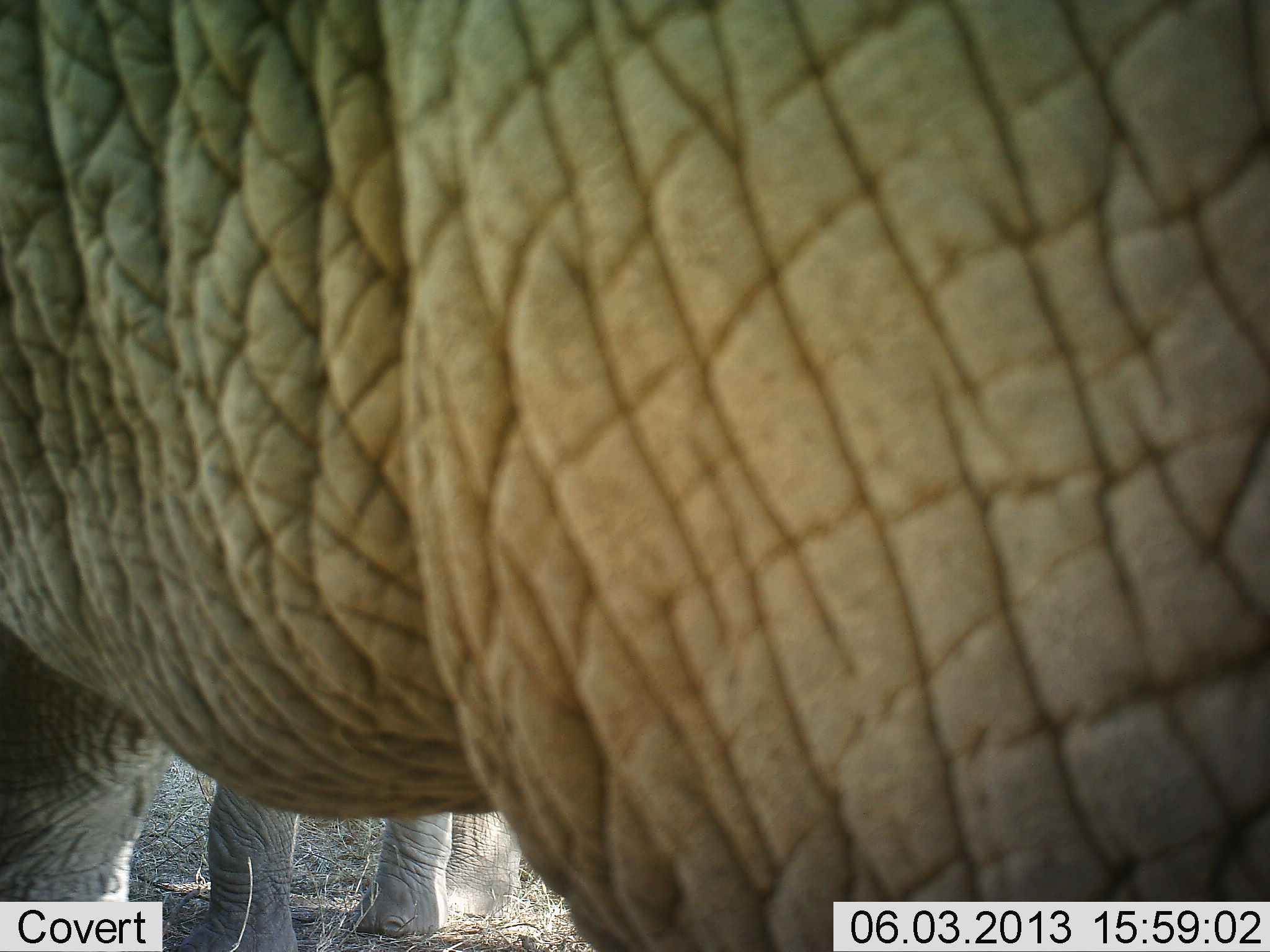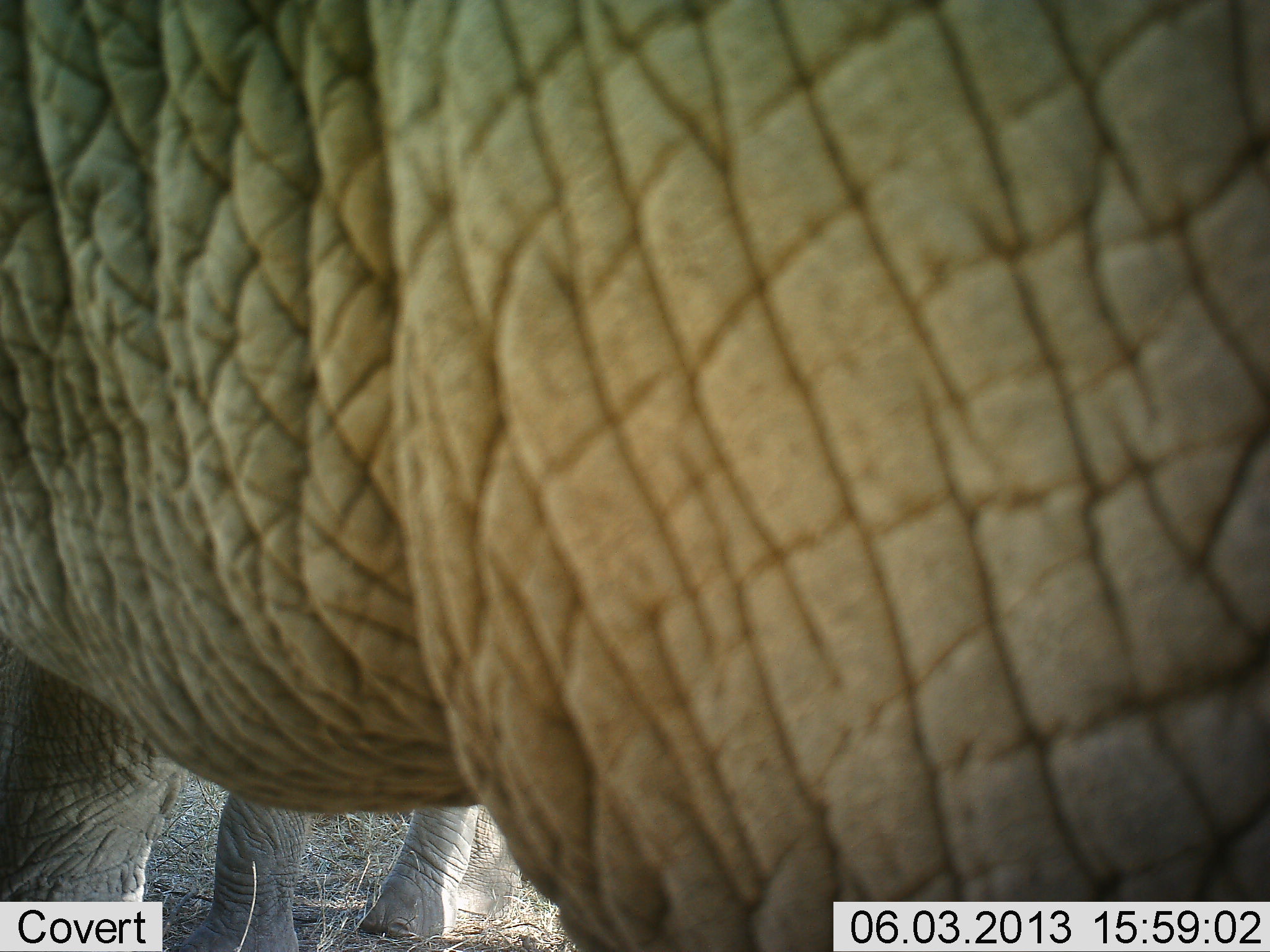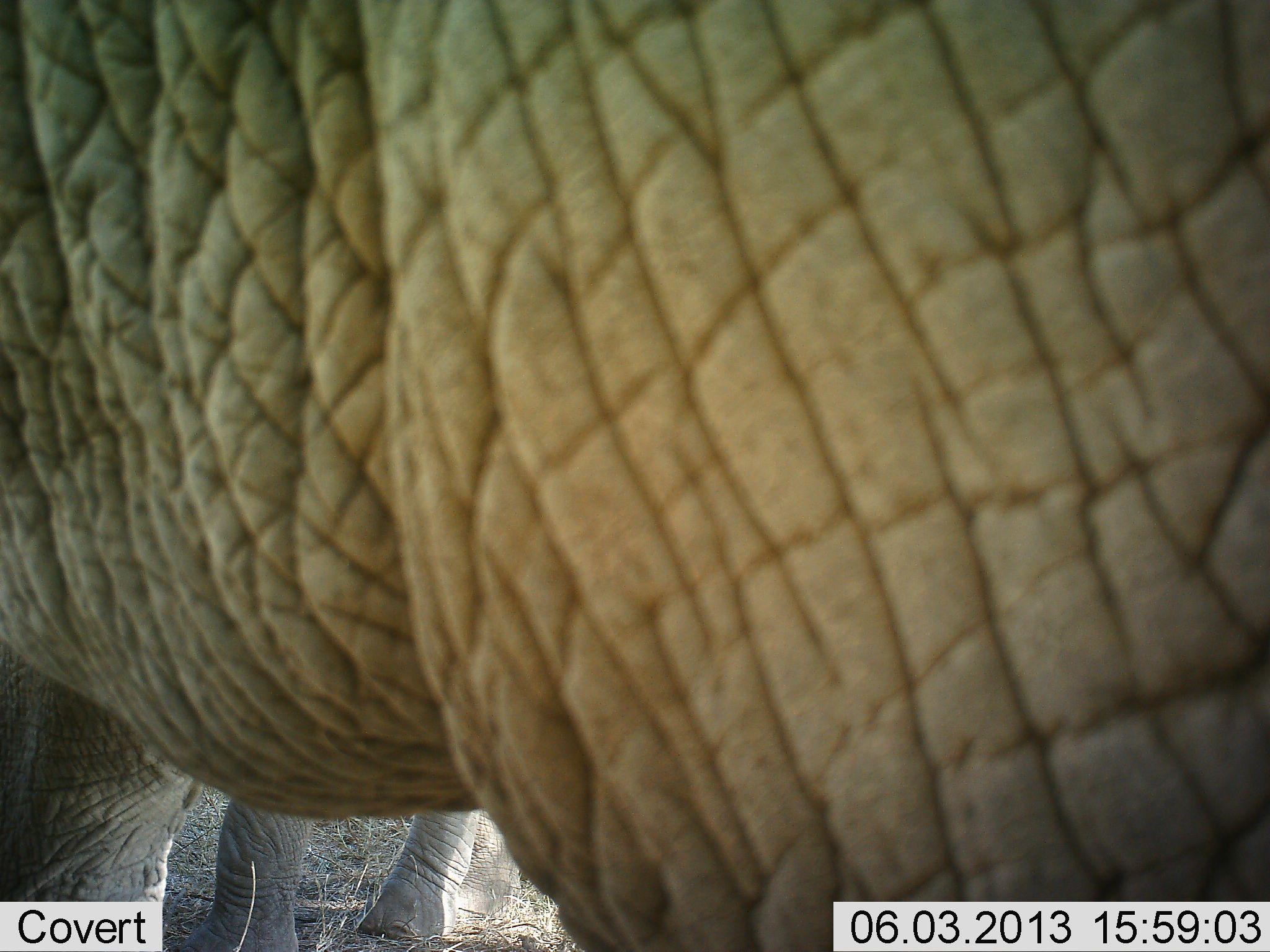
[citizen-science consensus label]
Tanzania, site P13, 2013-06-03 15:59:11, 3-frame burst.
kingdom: Animalia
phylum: Chordata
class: Mammalia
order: Proboscidea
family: Elephantidae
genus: Loxodonta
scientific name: Loxodonta africana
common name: african bush elephant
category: elephant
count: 2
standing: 97%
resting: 3%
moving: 0%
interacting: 0%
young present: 6%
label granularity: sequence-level